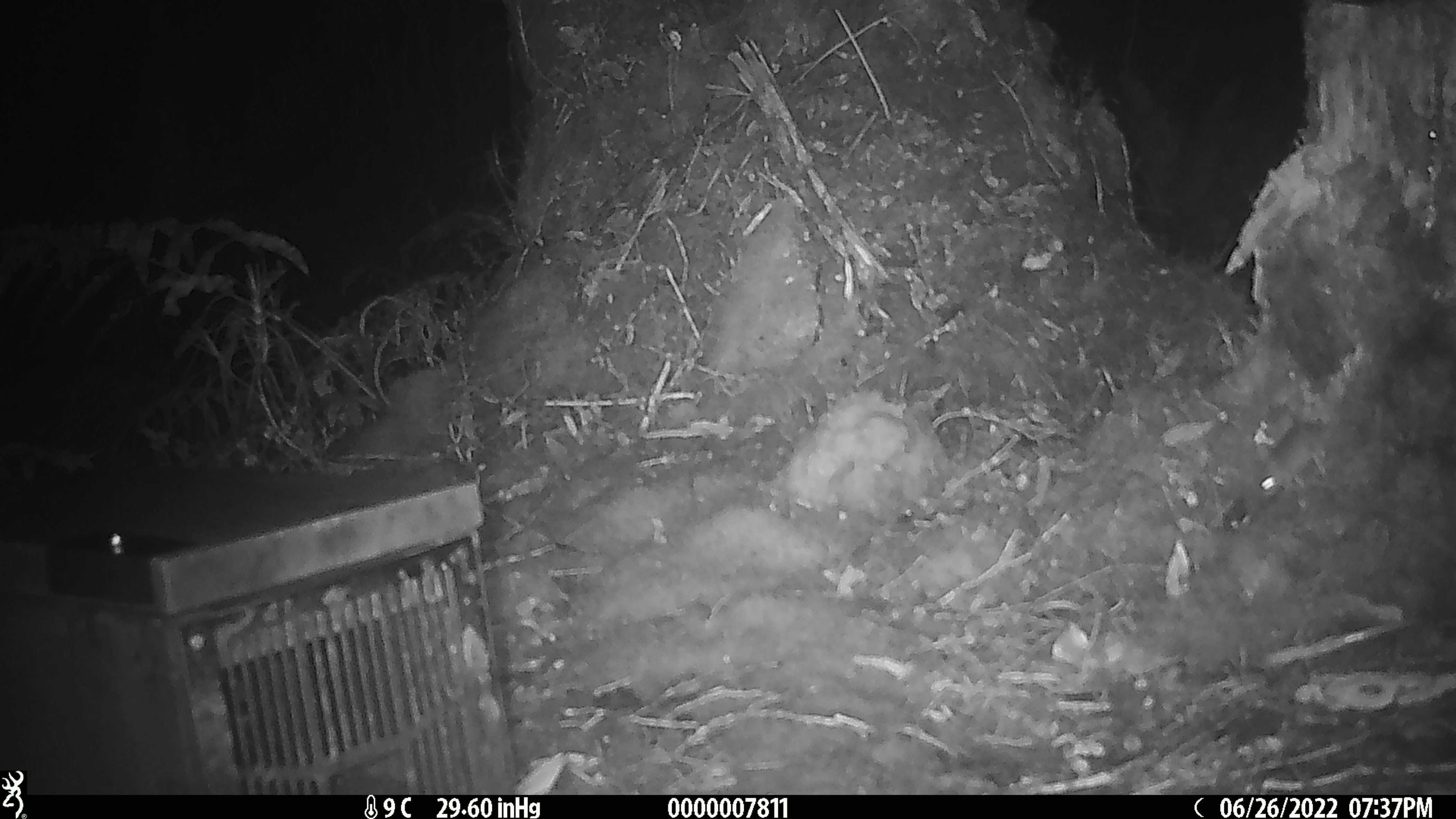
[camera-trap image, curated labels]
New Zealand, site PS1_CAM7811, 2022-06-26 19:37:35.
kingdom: Animalia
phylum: Chordata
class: Mammalia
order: Rodentia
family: Muridae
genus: Mus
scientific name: Mus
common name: mouse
Mouse (Mus).